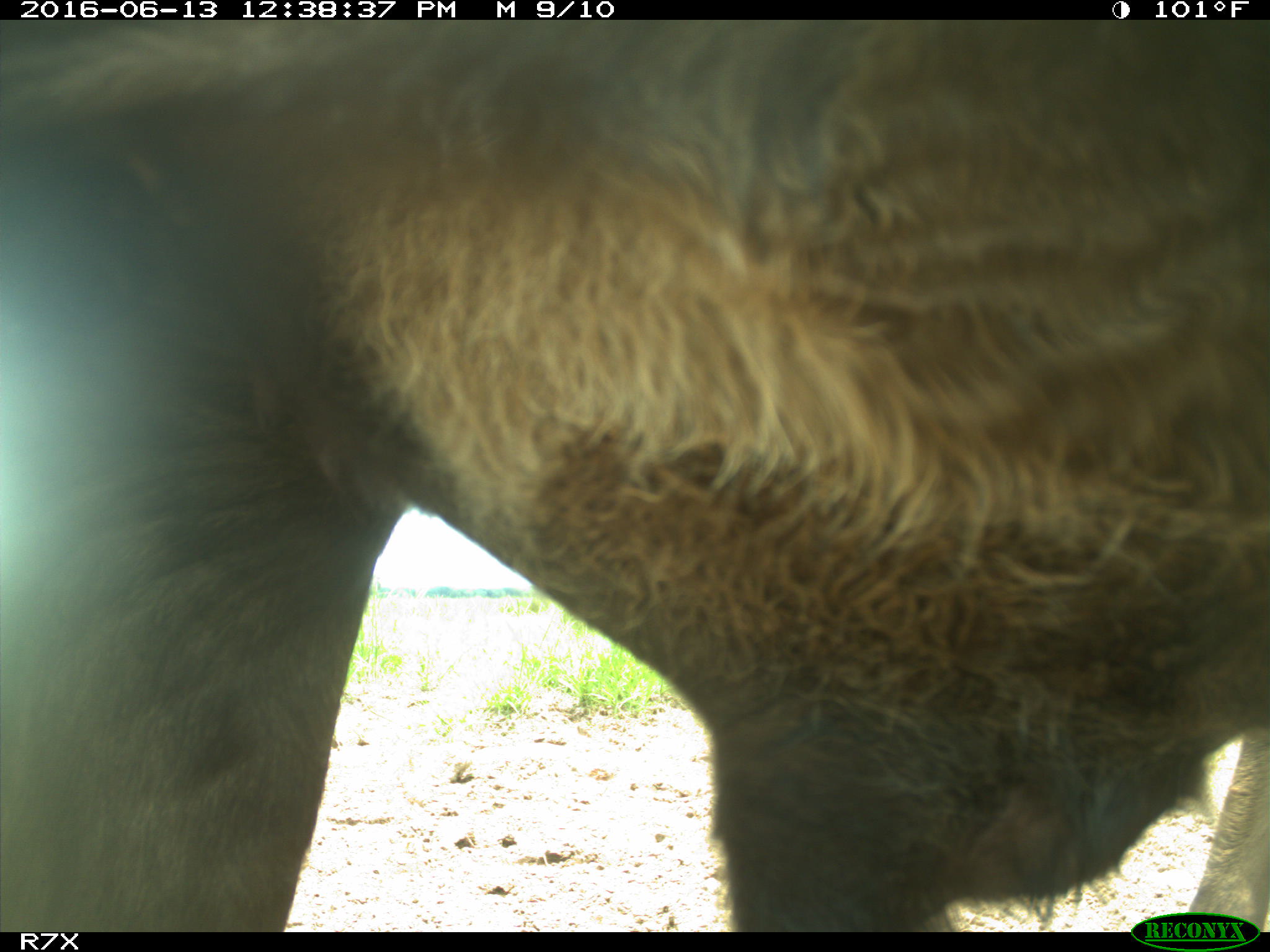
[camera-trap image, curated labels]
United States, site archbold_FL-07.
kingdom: Animalia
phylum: Chordata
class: Mammalia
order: Artiodactyla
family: Bovidae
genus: Bos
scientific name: Bos taurus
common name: domestic cow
Bos taurus (domestic cow).